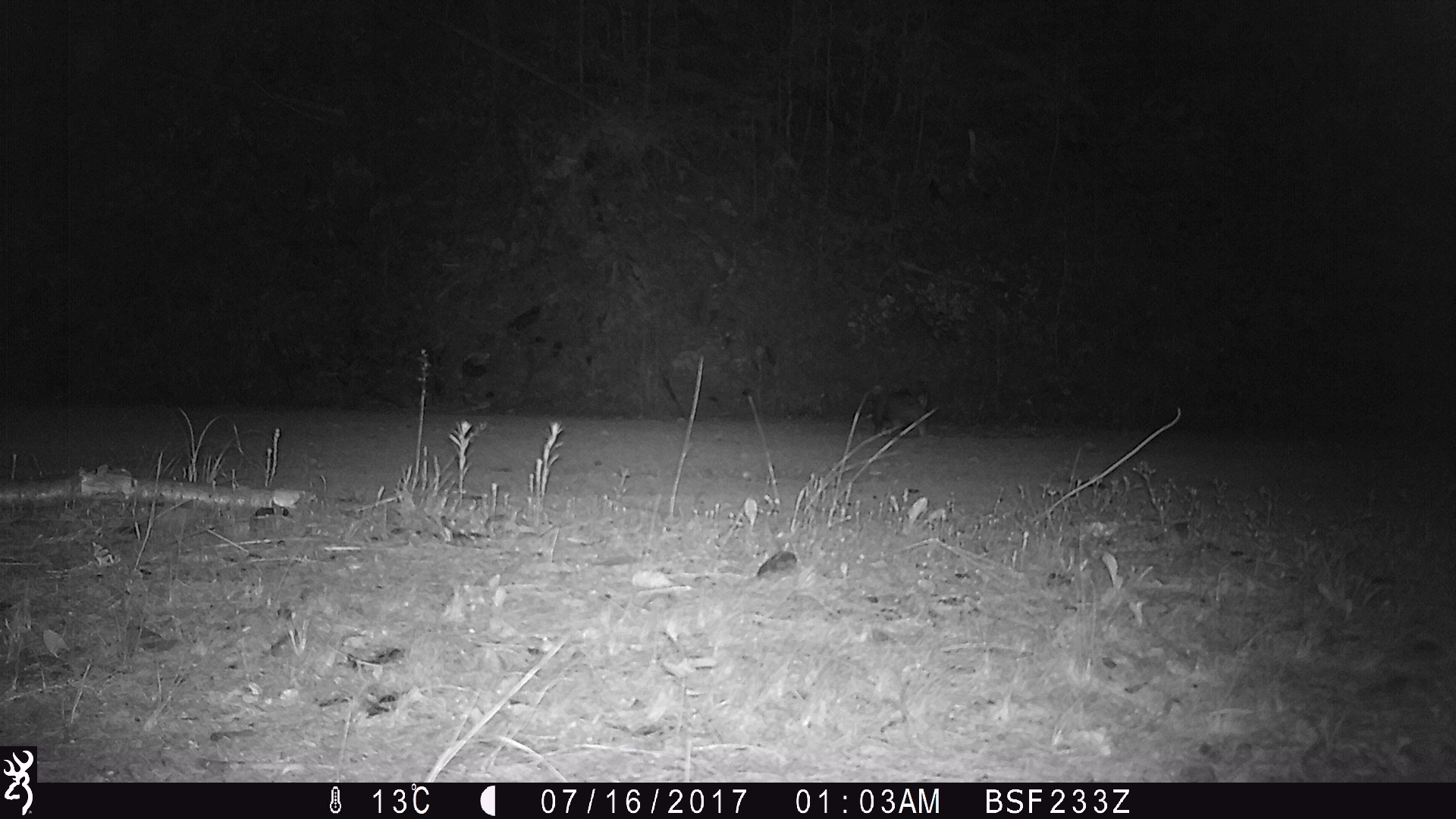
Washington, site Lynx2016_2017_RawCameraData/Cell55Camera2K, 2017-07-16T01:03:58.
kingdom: Animalia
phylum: Chordata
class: Mammalia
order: Lagomorpha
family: Leporidae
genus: Lepus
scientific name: Lepus americanus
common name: snowshoe hare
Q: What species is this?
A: Lepus americanus (snowshoe hare).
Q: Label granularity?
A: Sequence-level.